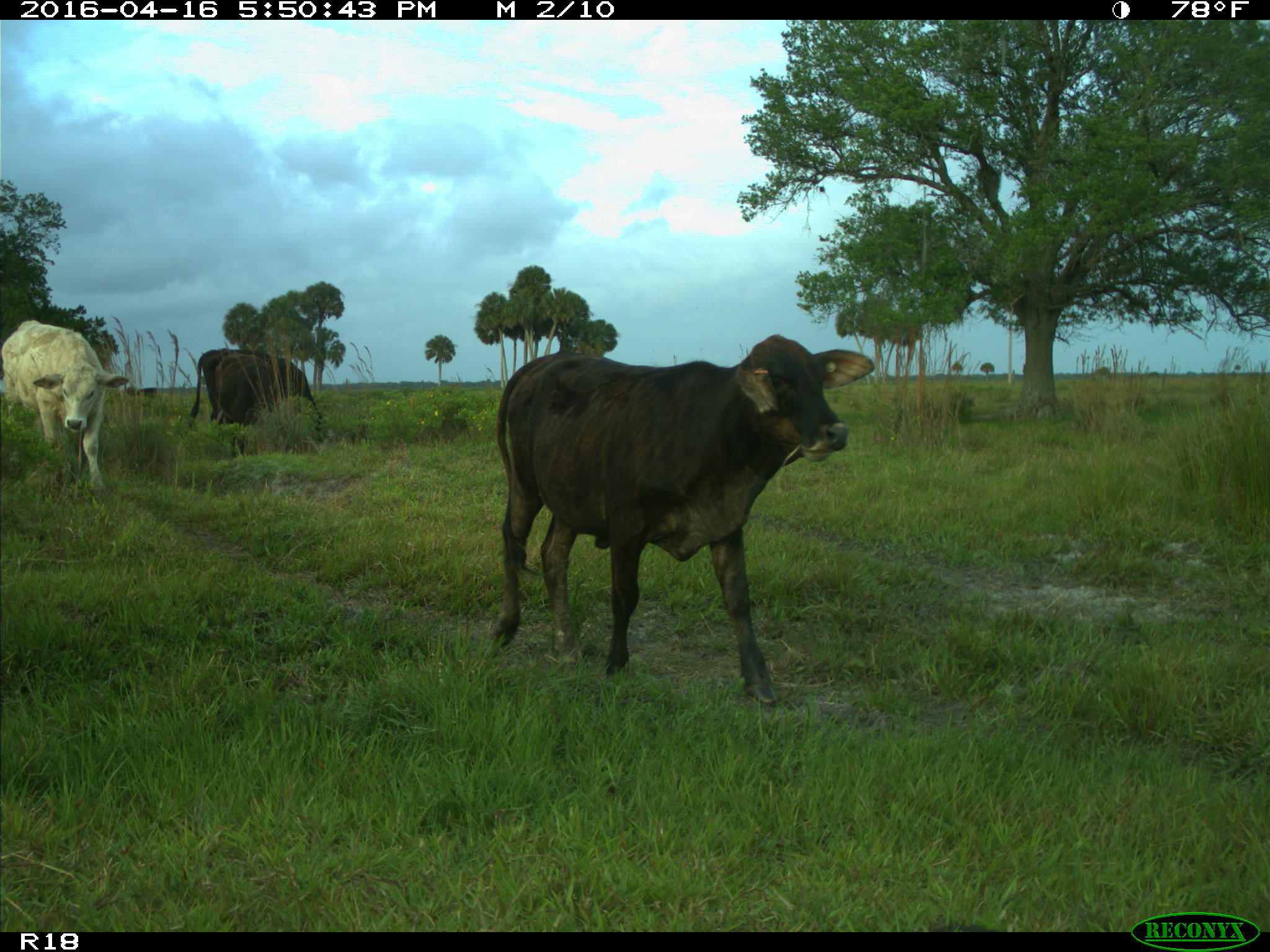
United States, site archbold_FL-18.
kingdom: Animalia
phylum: Chordata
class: Mammalia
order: Artiodactyla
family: Bovidae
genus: Bos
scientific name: Bos taurus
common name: domestic cow